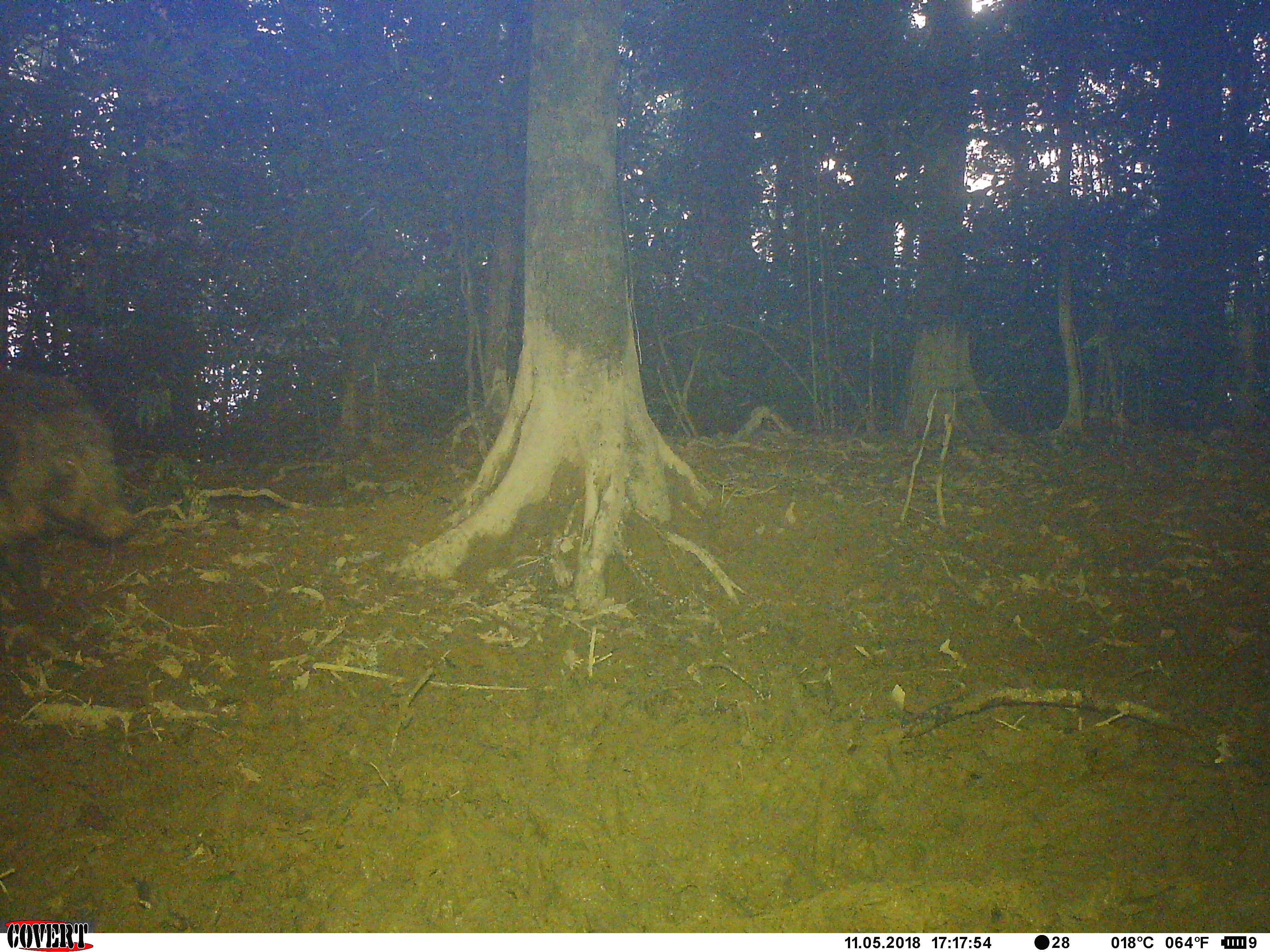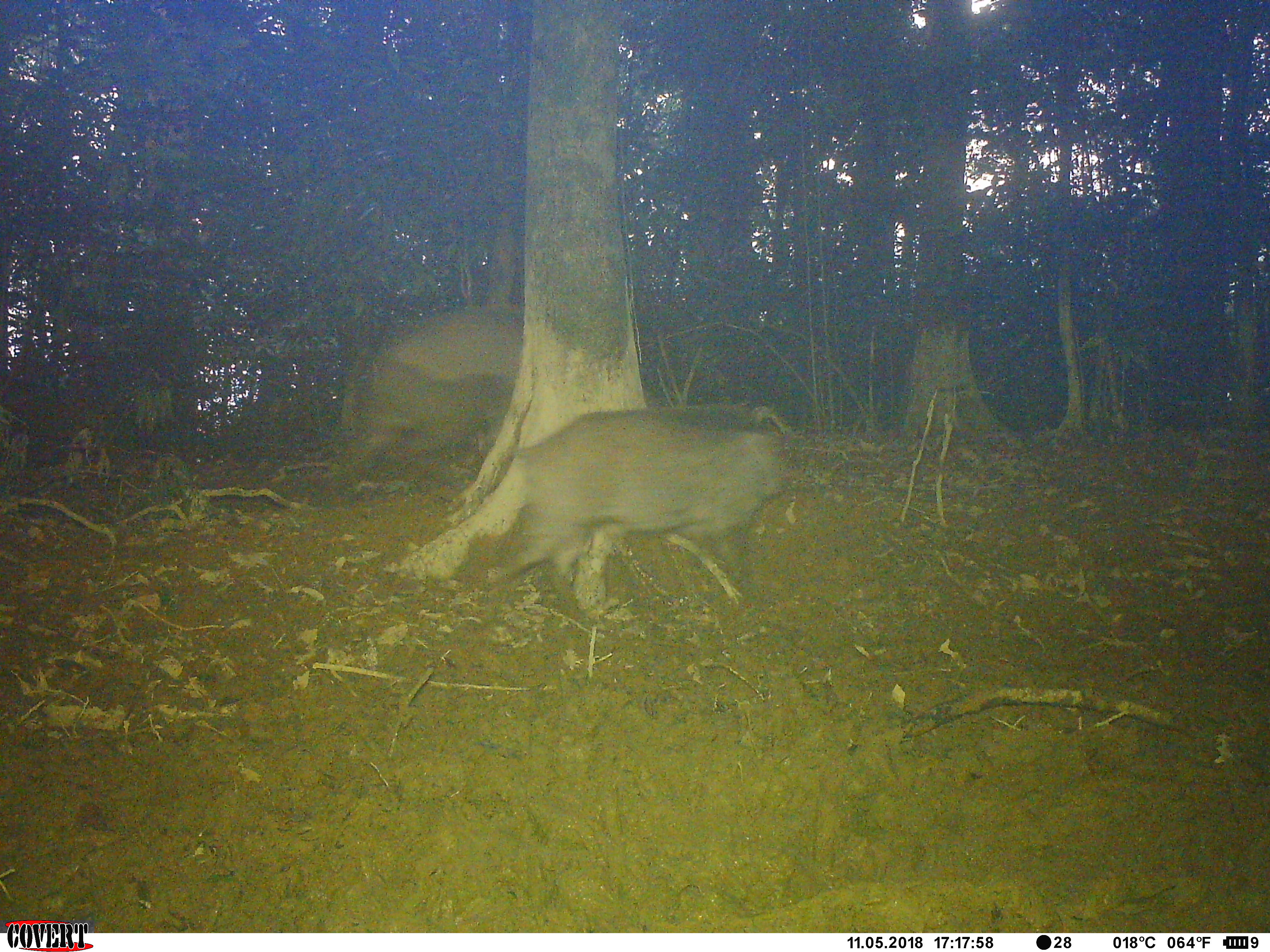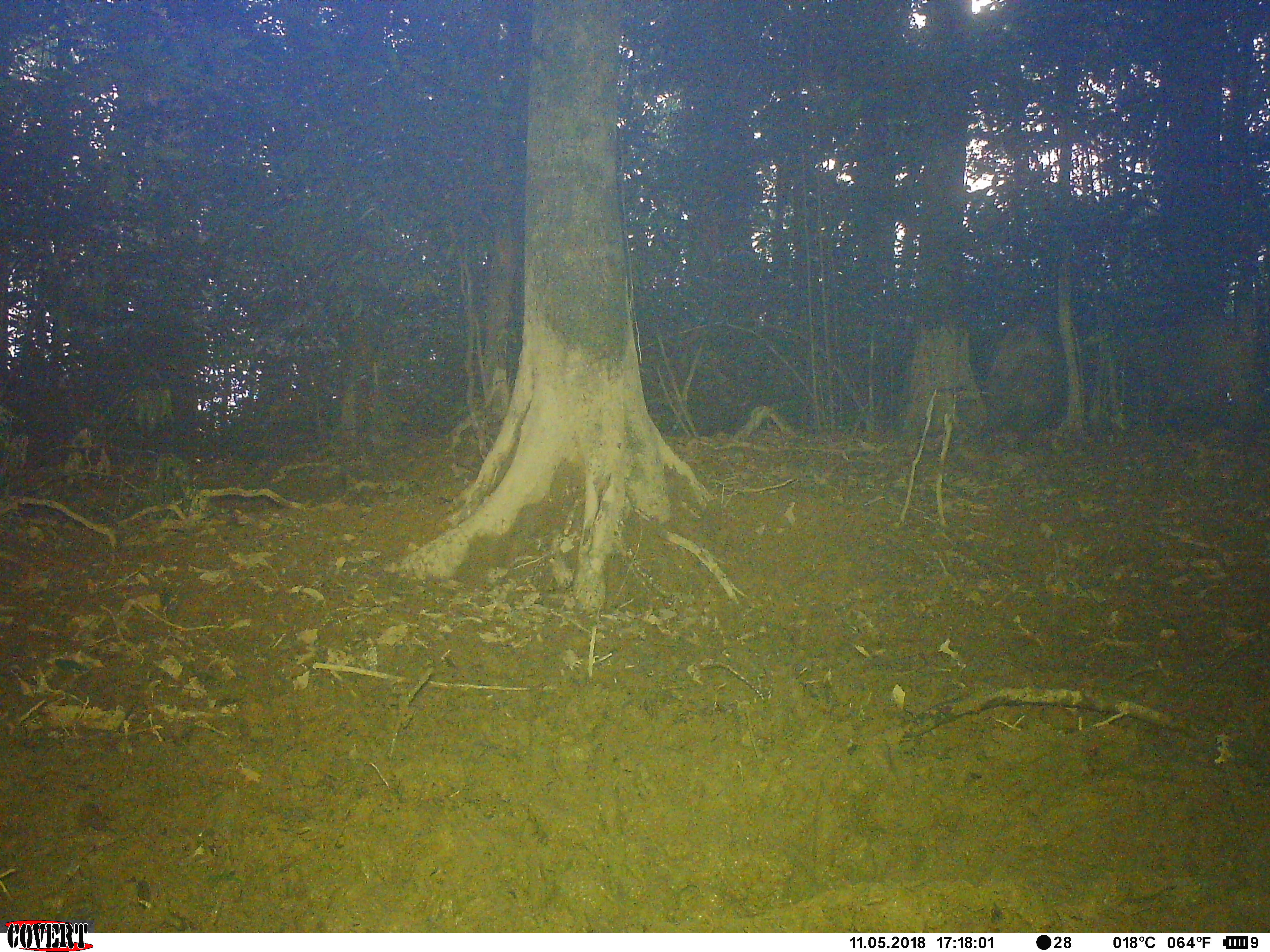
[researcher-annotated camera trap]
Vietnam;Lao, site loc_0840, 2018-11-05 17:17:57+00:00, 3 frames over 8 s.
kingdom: Animalia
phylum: Chordata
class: Mammalia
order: Artiodactyla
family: Suidae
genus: Sus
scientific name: Sus scrofa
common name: eurasian wild pig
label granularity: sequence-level